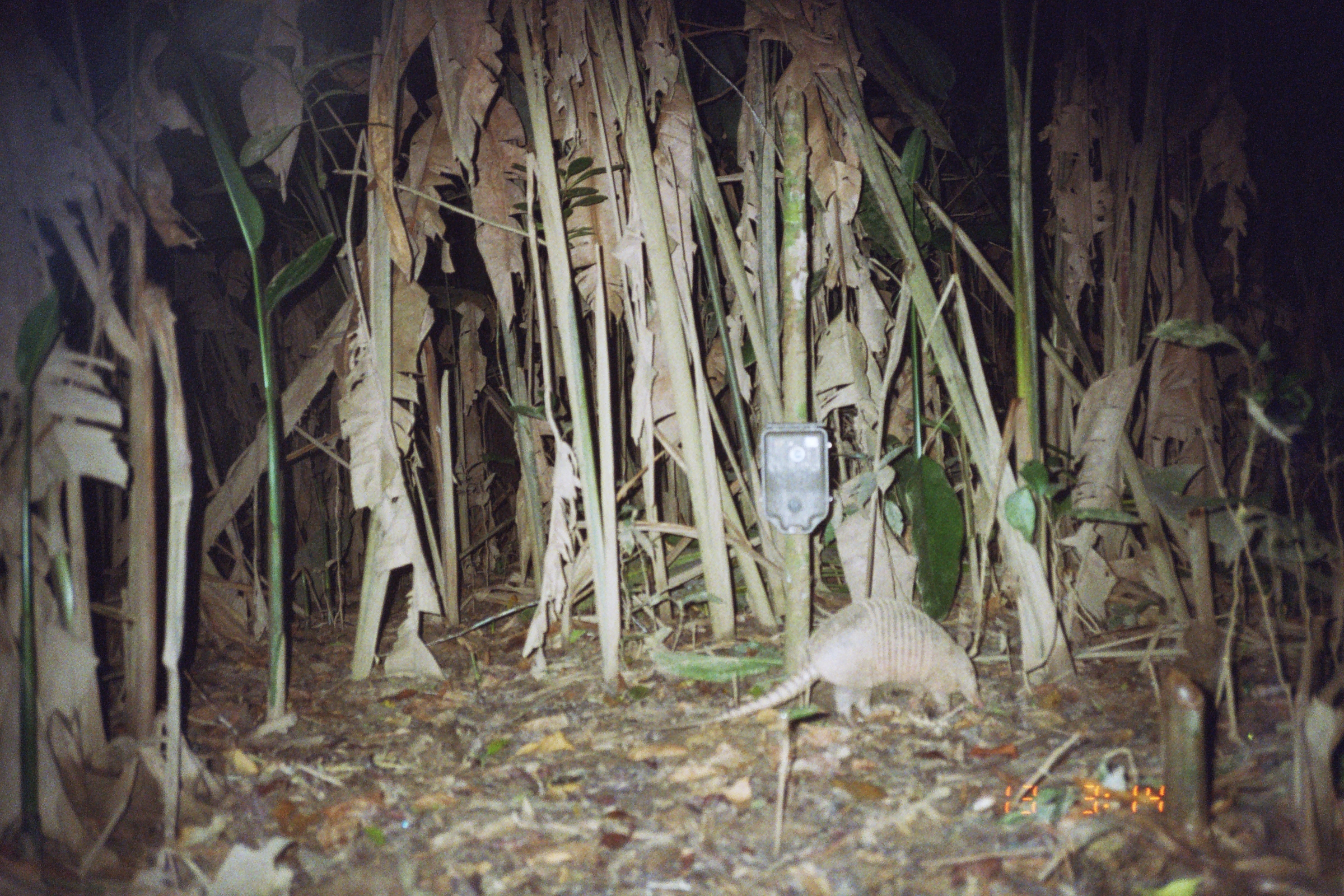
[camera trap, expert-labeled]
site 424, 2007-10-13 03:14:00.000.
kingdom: Animalia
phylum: Chordata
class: Mammalia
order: Cingulata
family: Dasypodidae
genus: Dasypus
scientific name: Dasypus novemcinctus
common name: nine-banded armadillo